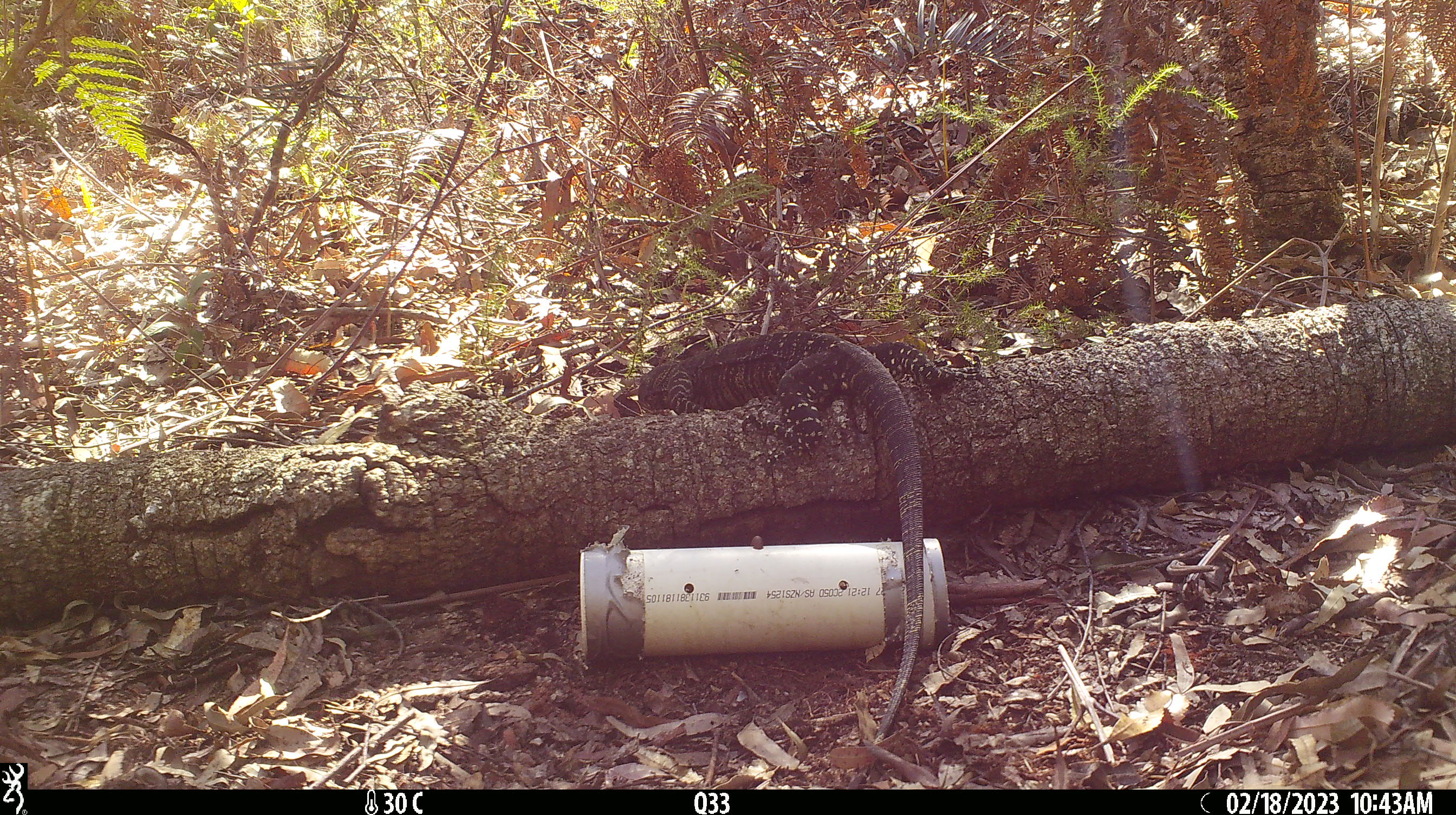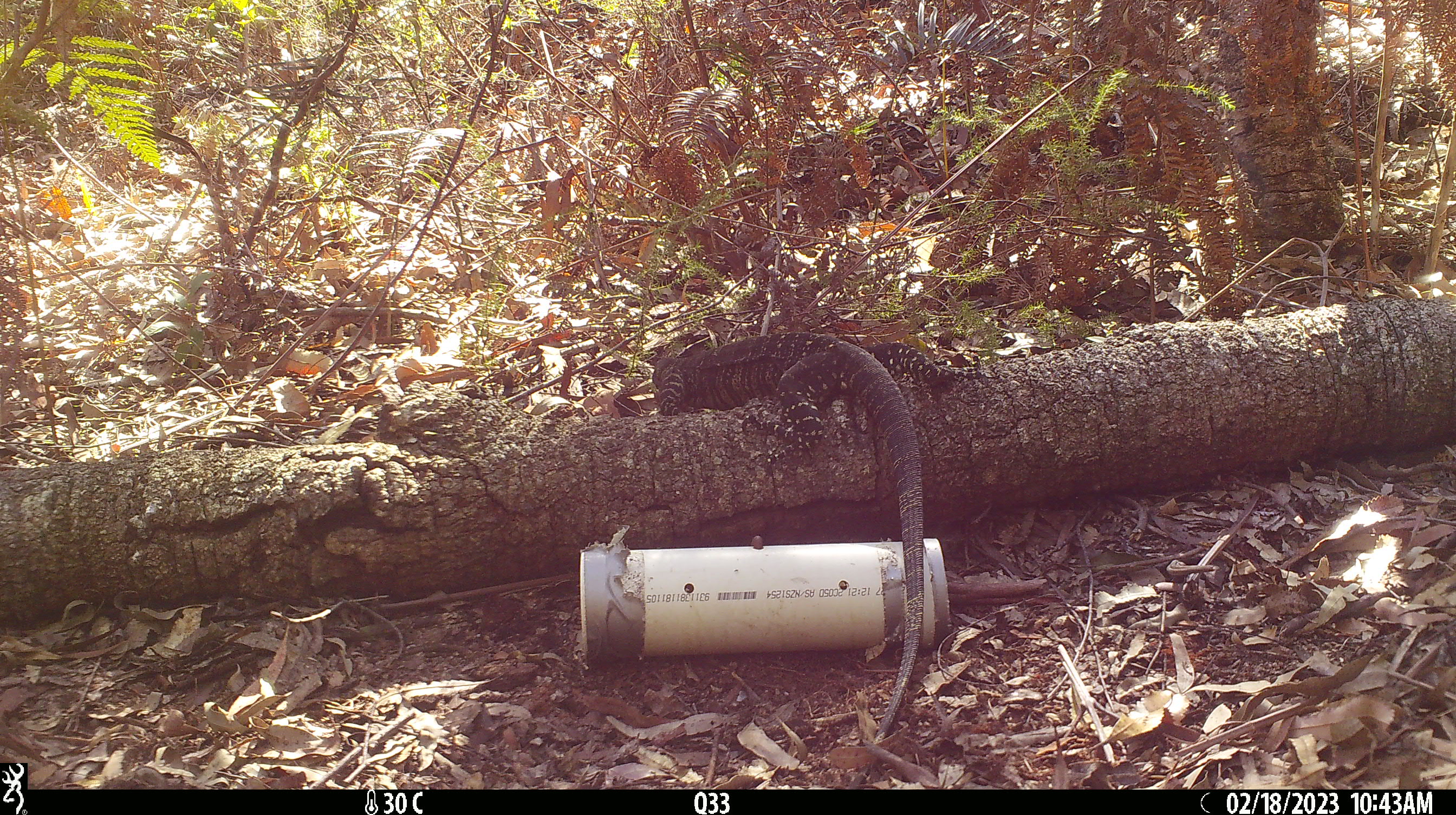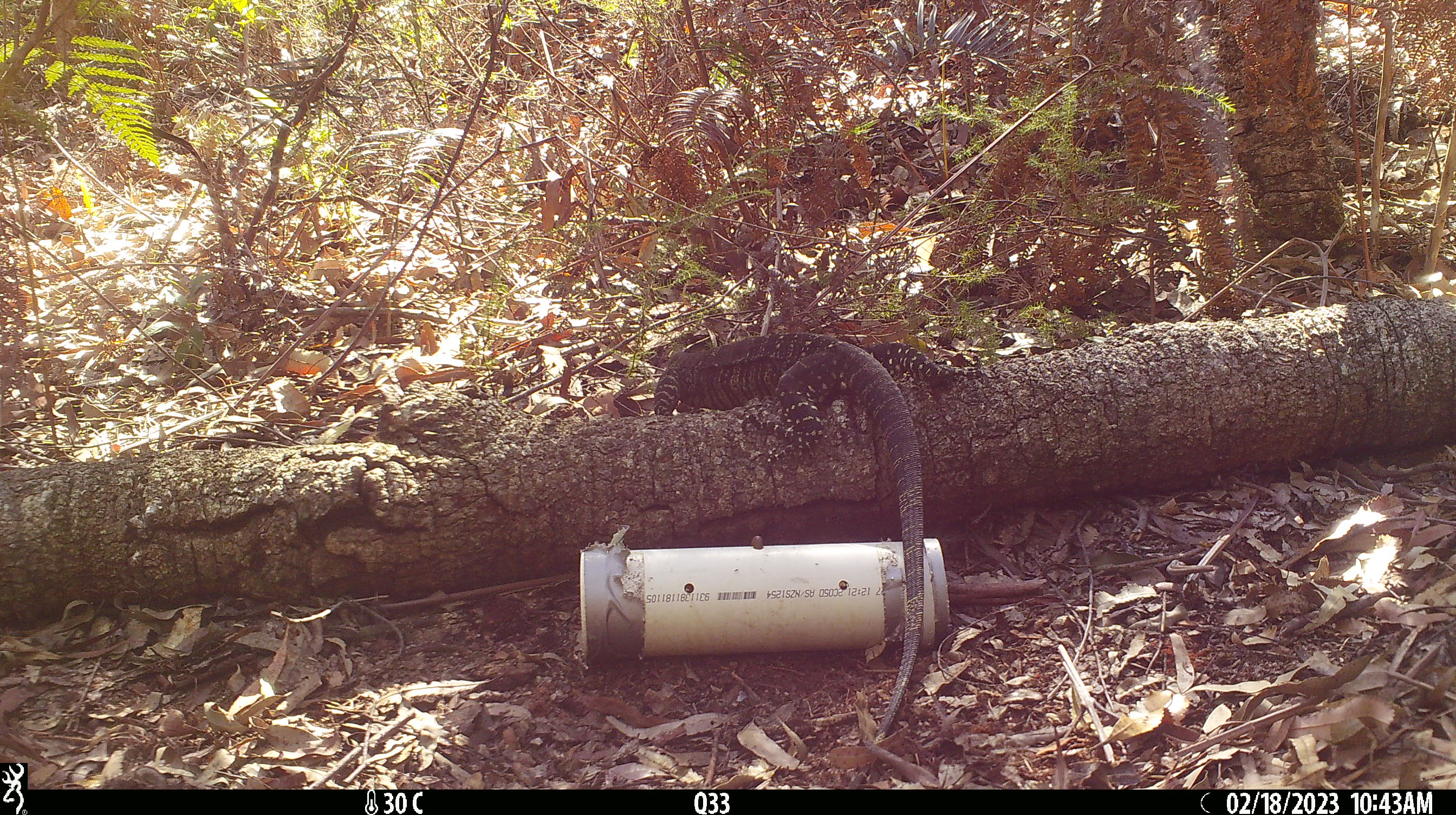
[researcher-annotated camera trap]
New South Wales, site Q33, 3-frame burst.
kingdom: Animalia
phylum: Chordata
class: Reptilia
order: Squamata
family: Varanidae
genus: Varanus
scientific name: Varanus varius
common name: lace monitor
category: goanna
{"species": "goanna (lace monitor) (Varanus varius)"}